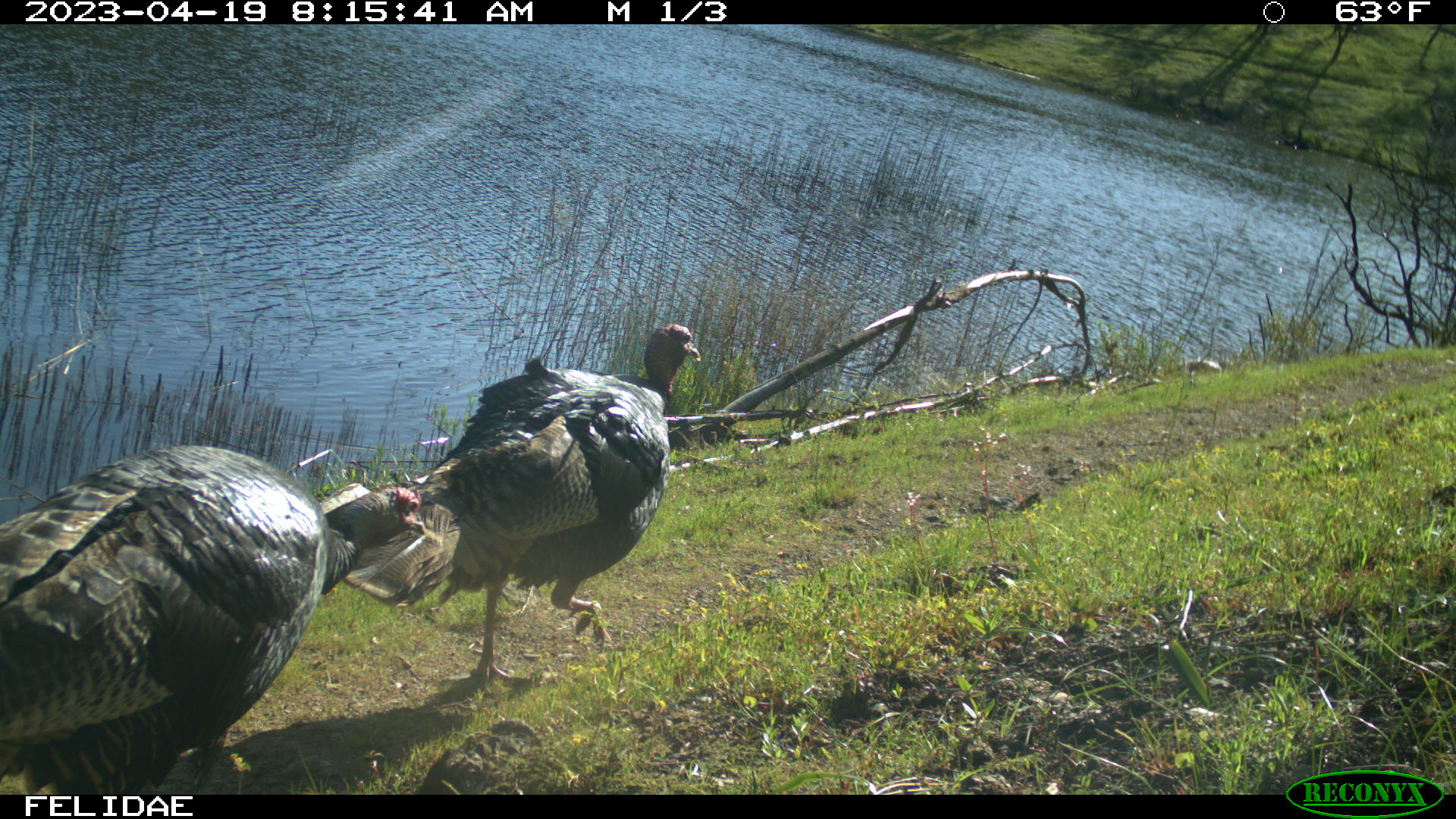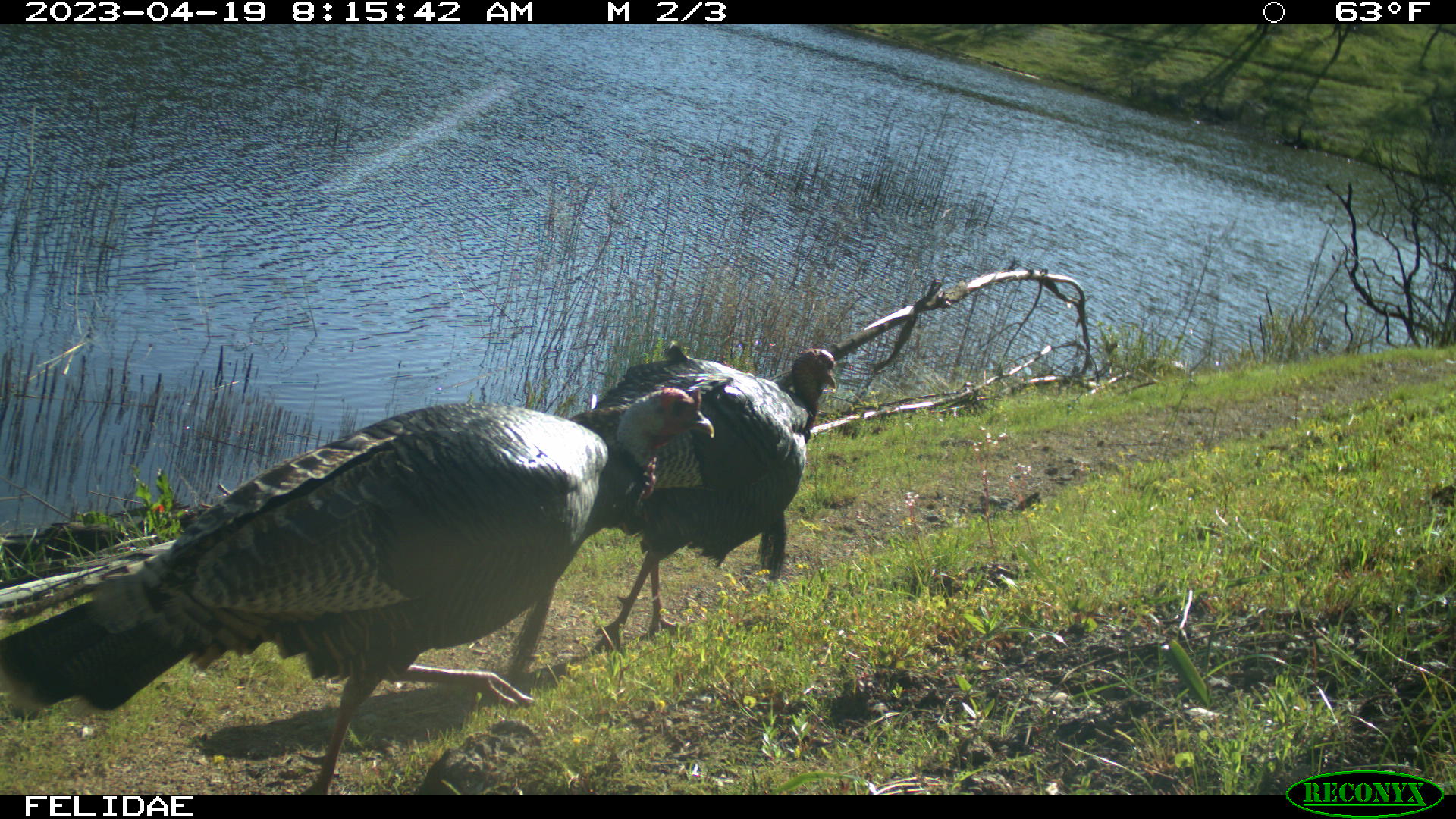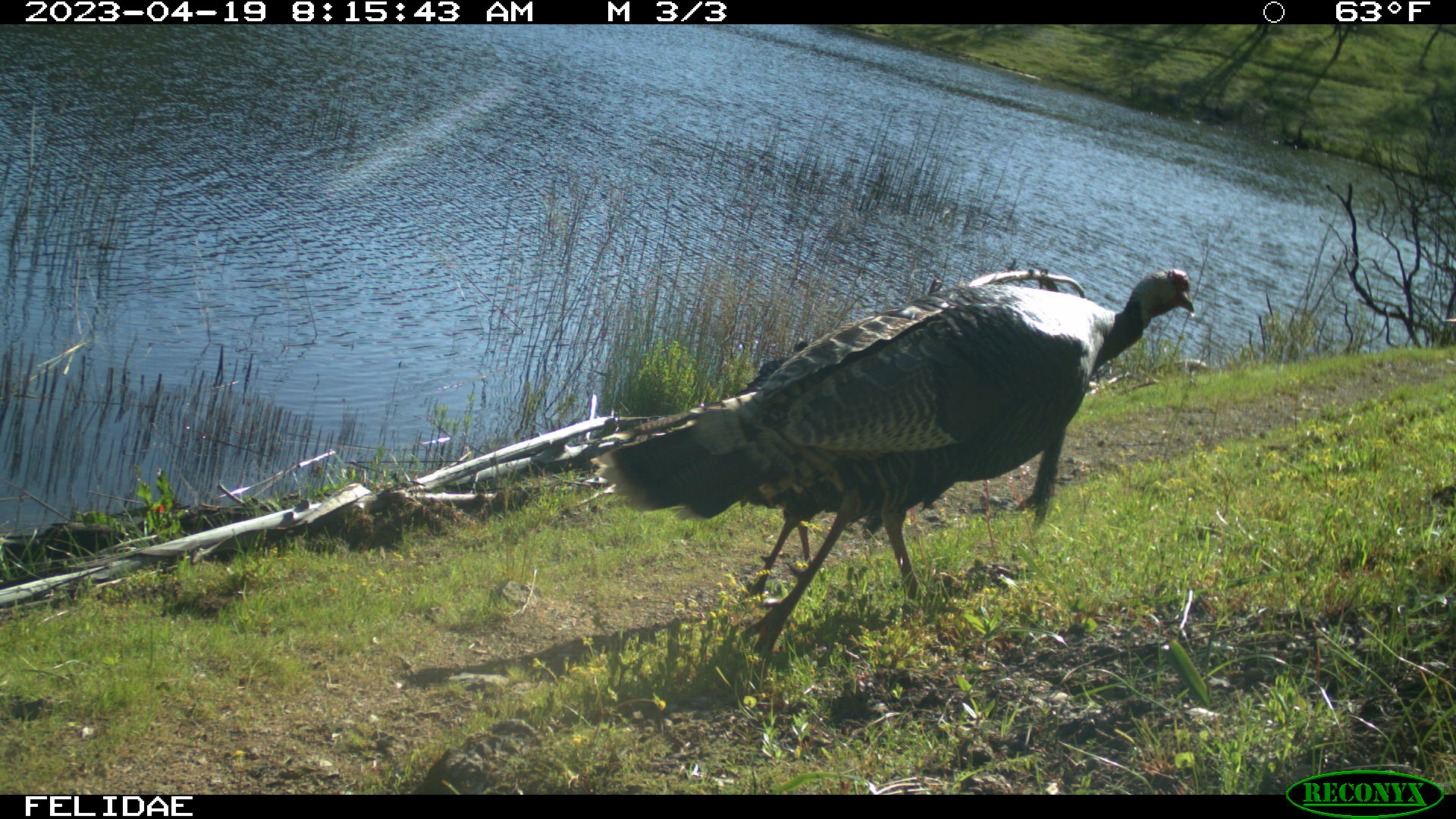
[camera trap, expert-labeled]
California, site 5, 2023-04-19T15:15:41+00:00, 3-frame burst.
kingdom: Animalia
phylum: Chordata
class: Aves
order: Galliformes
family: Phasianidae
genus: Meleagris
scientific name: Meleagris gallopavo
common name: turkey